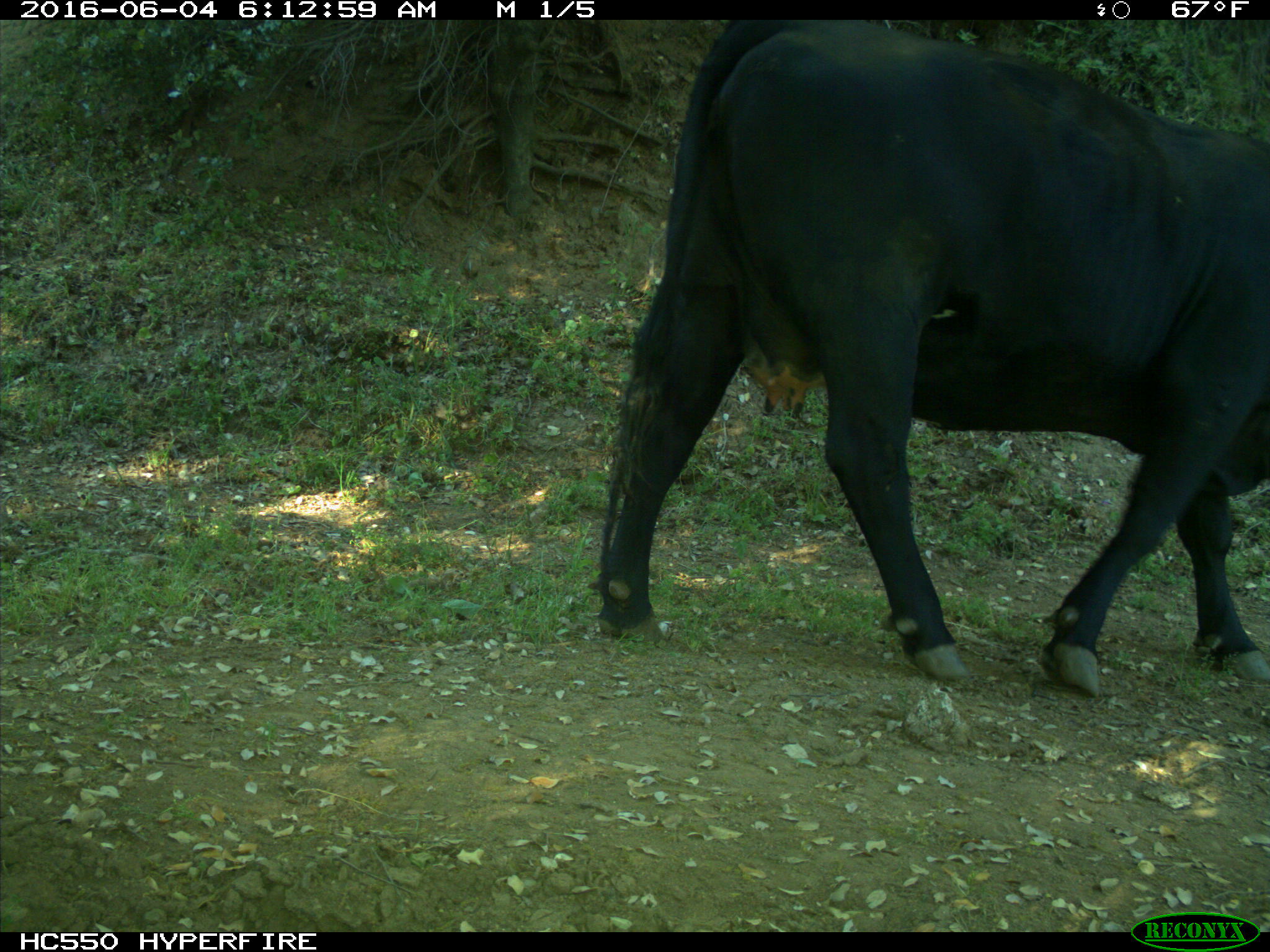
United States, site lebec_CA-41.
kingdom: Animalia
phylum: Chordata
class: Mammalia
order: Artiodactyla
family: Bovidae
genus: Bos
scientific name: Bos taurus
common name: domestic cow